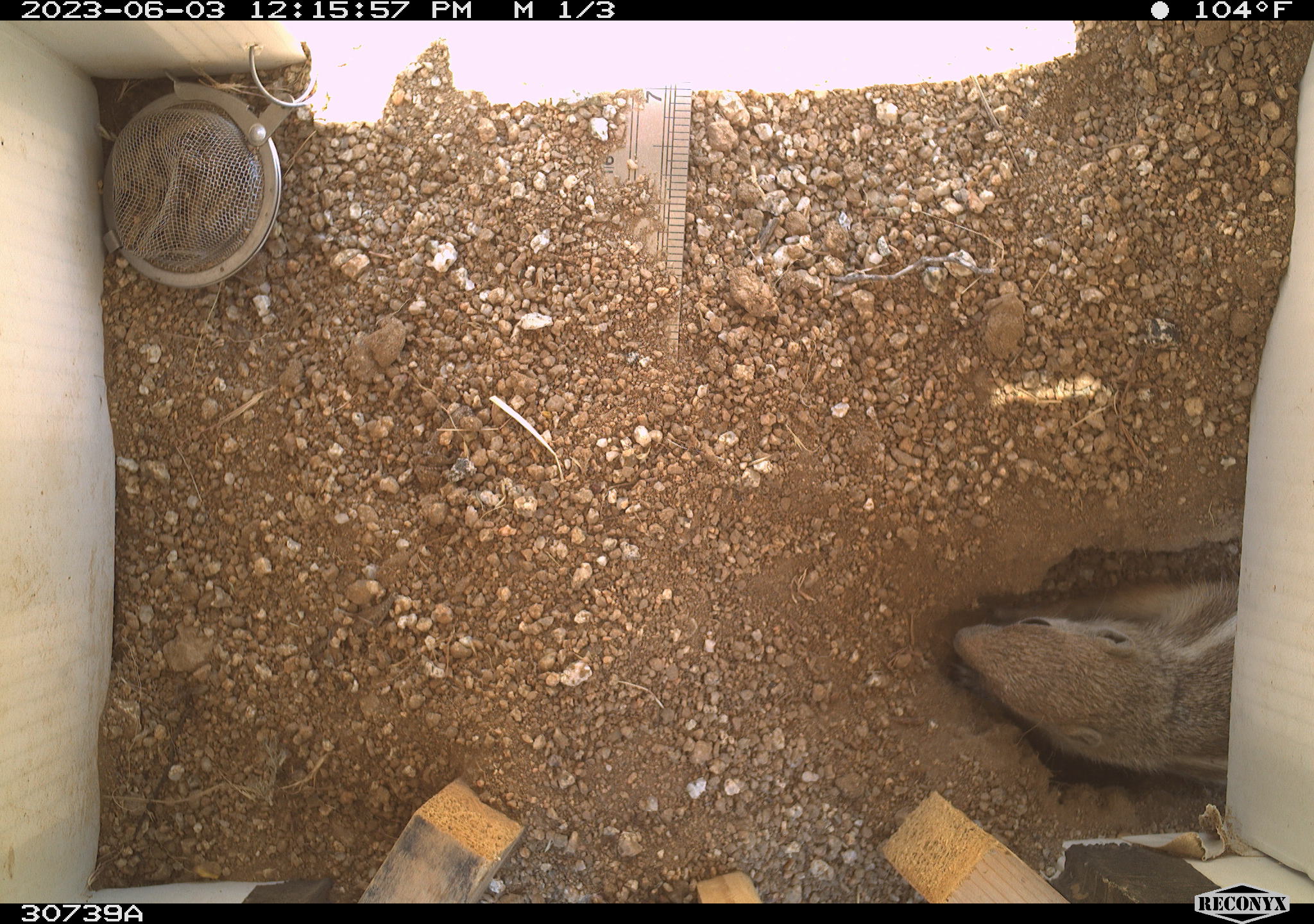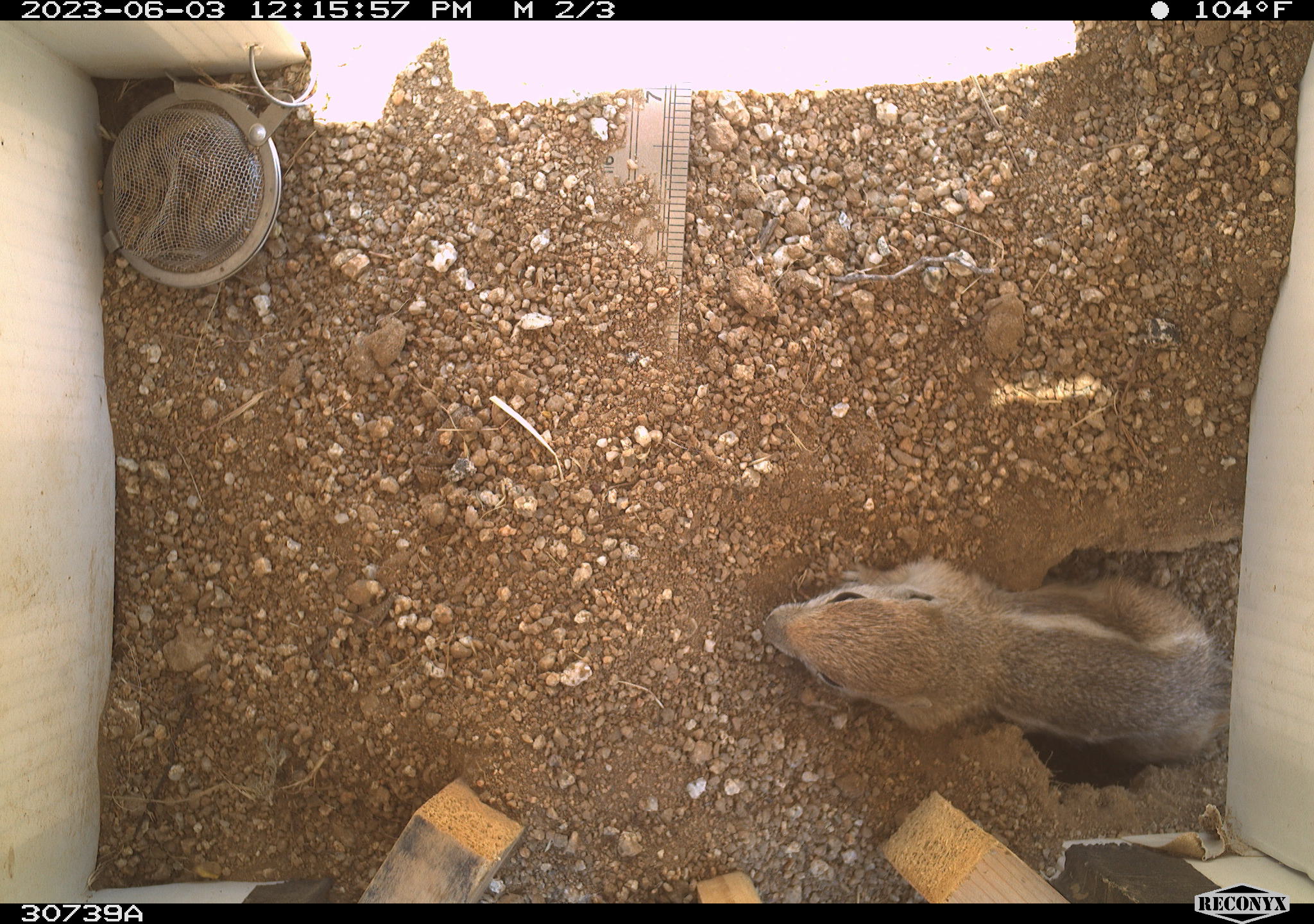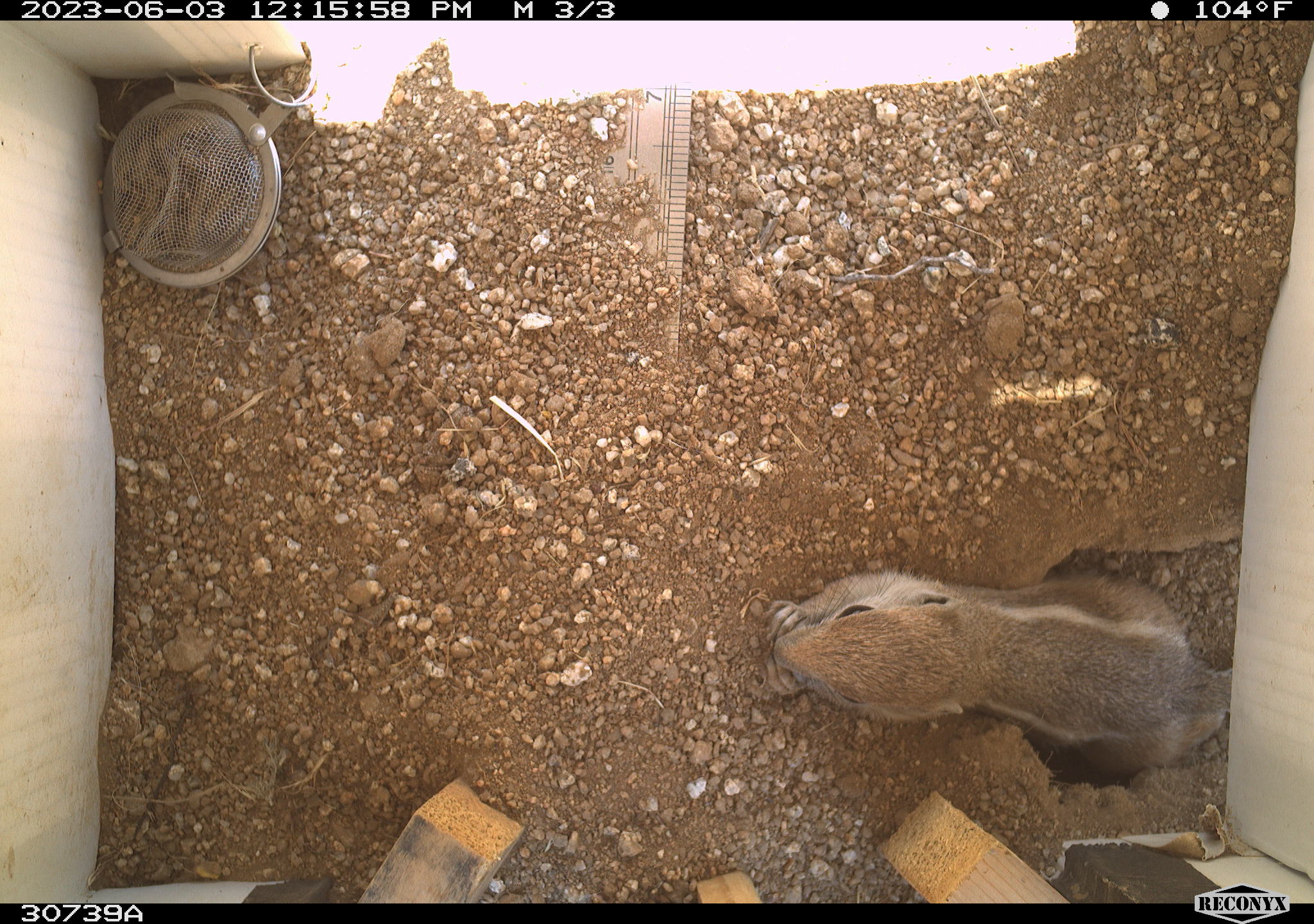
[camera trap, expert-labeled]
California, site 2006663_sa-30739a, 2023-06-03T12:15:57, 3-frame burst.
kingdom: Animalia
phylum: Chordata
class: Mammalia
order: Rodentia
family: Sciuridae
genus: Ammospermophilus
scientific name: Ammospermophilus leucurus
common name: white-tailed antelope squirrel